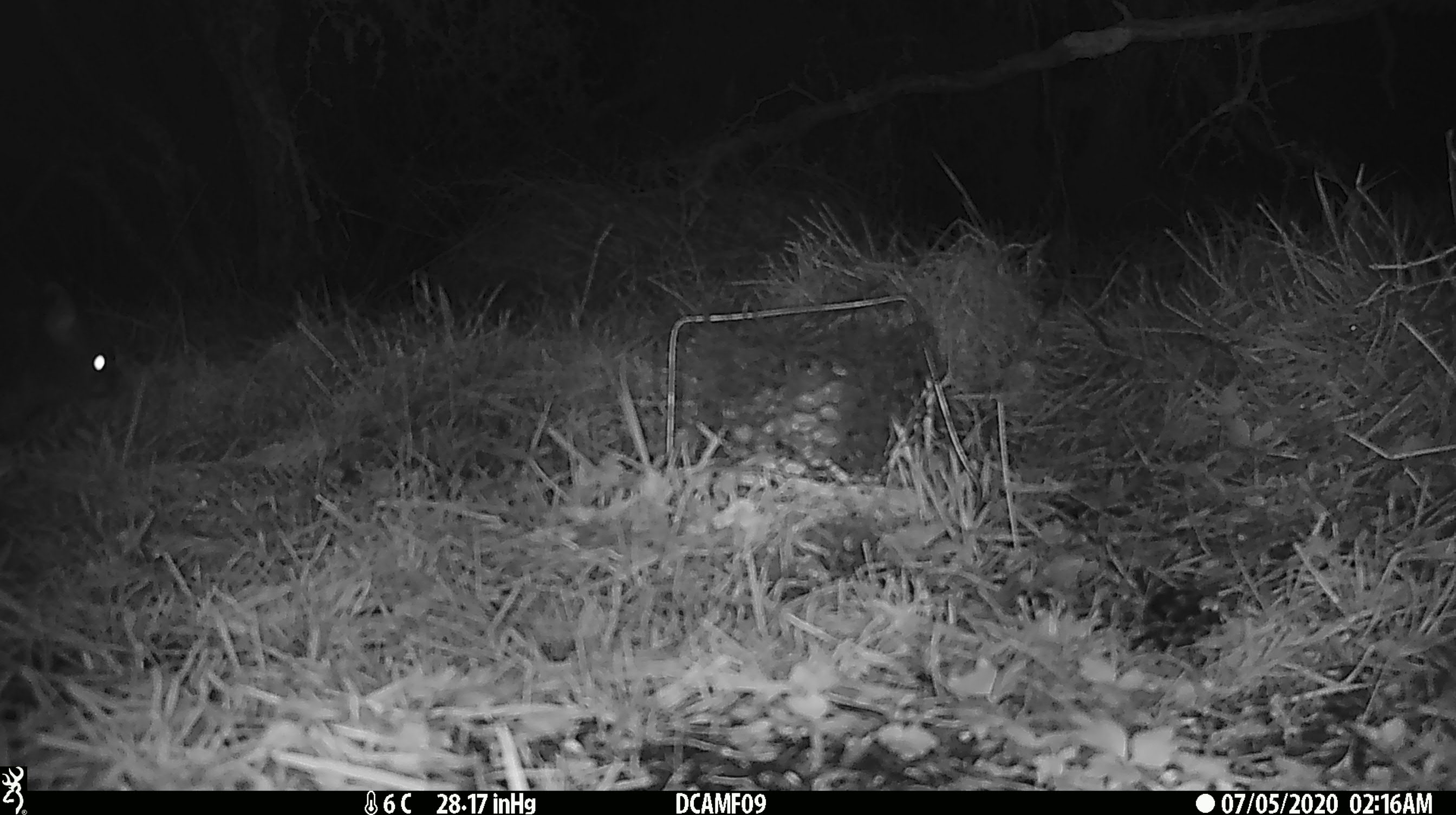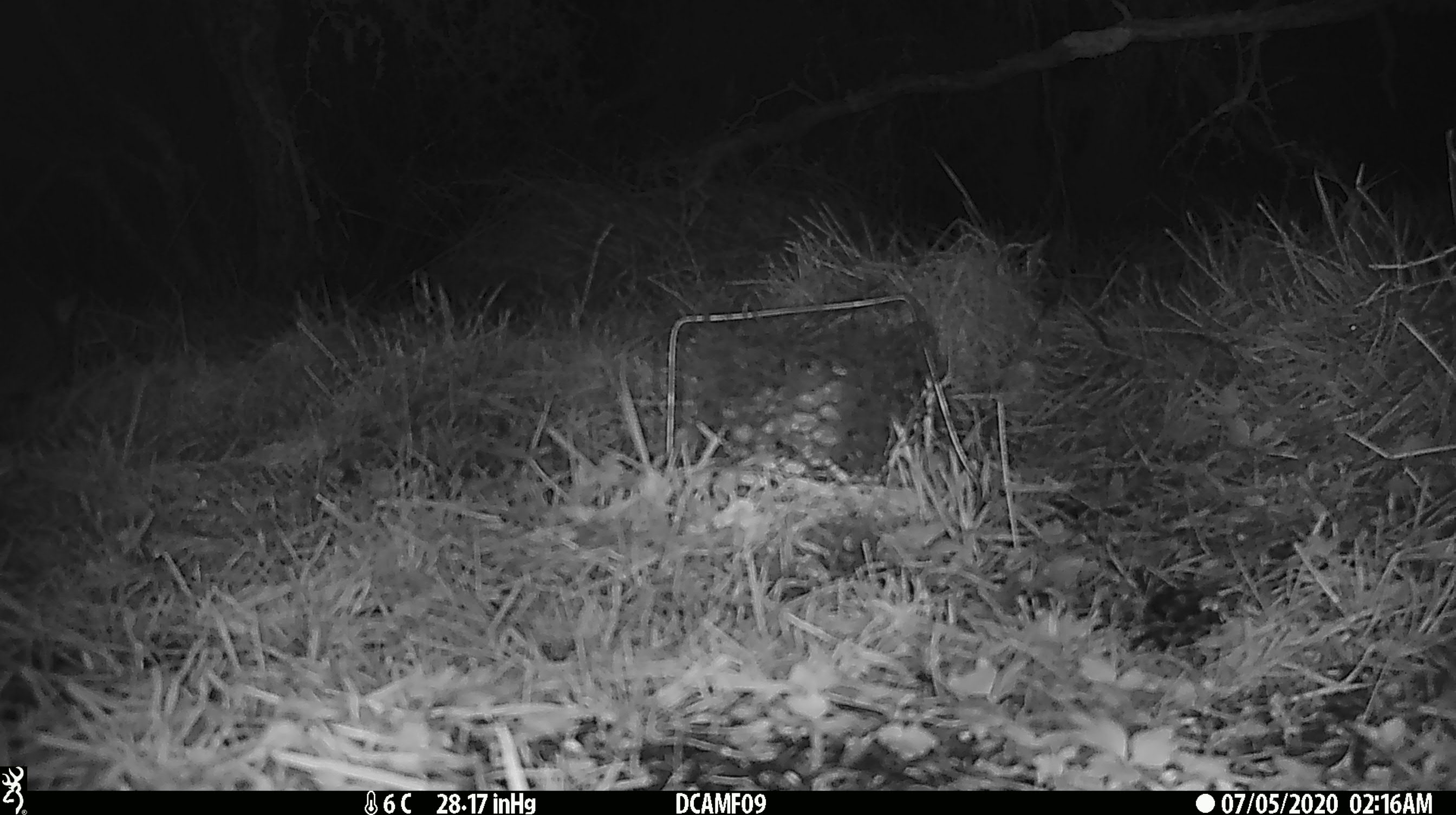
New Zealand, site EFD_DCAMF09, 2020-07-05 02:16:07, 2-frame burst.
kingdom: Animalia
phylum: Chordata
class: Mammalia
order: Diprotodontia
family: Phalangeridae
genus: Trichosurus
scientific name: Trichosurus vulpecula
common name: common brushtail possum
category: possum